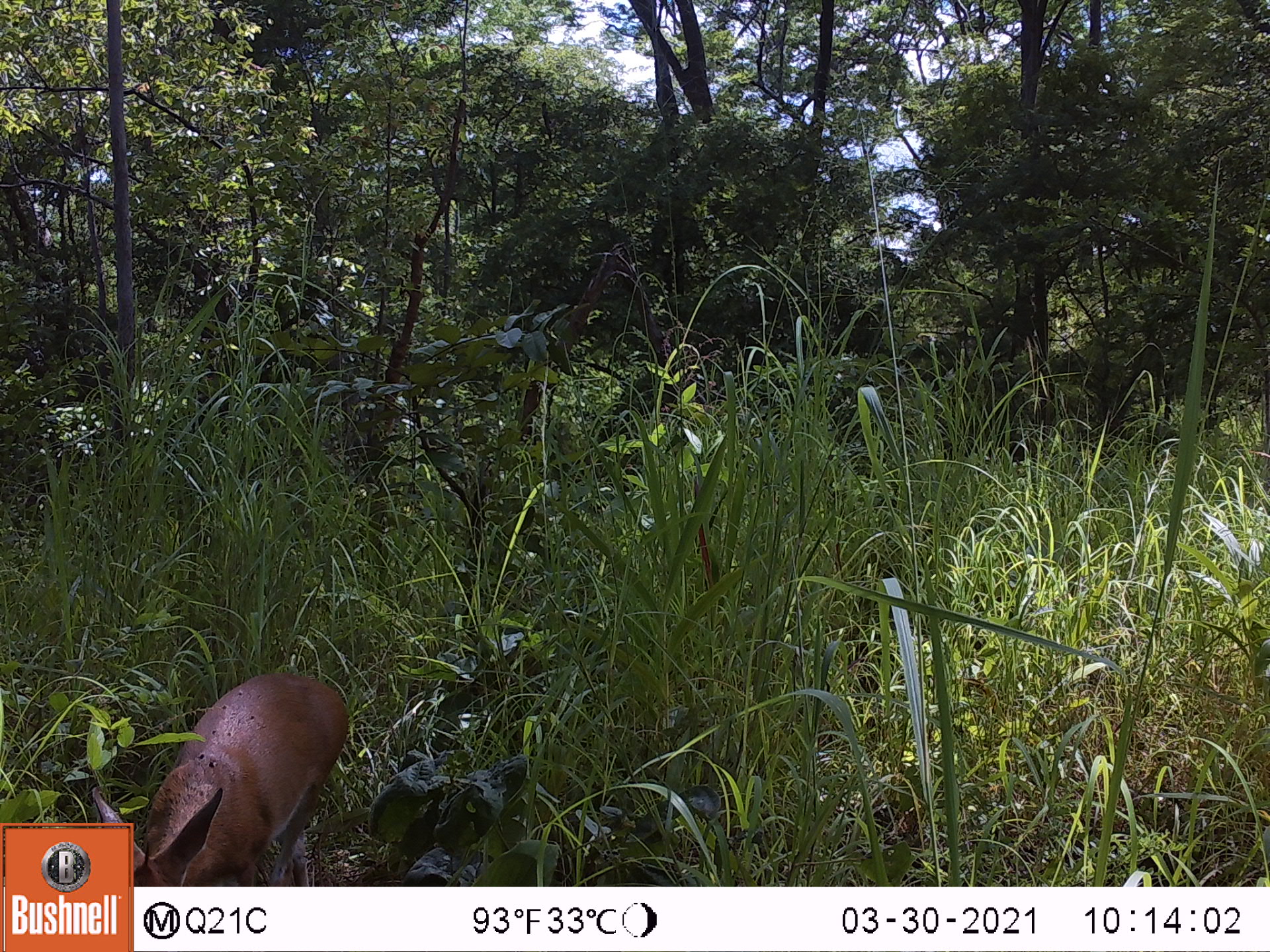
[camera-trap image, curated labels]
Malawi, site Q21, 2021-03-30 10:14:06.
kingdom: Animalia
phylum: Chordata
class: Mammalia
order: Artiodactyla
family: Bovidae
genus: Sylvicapra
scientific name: Sylvicapra grimmia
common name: common duiker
Common duiker (Sylvicapra grimmia), count 1.